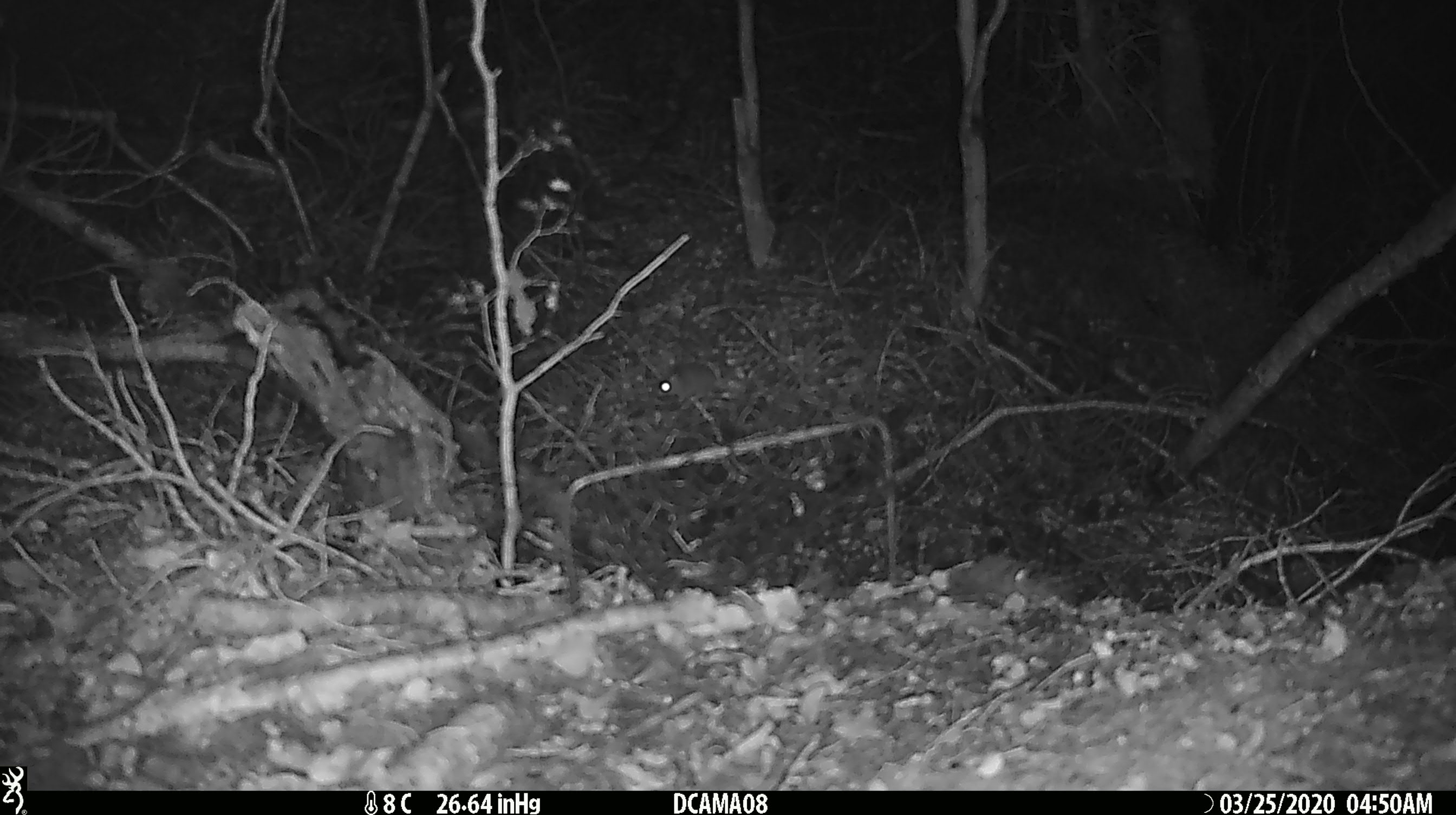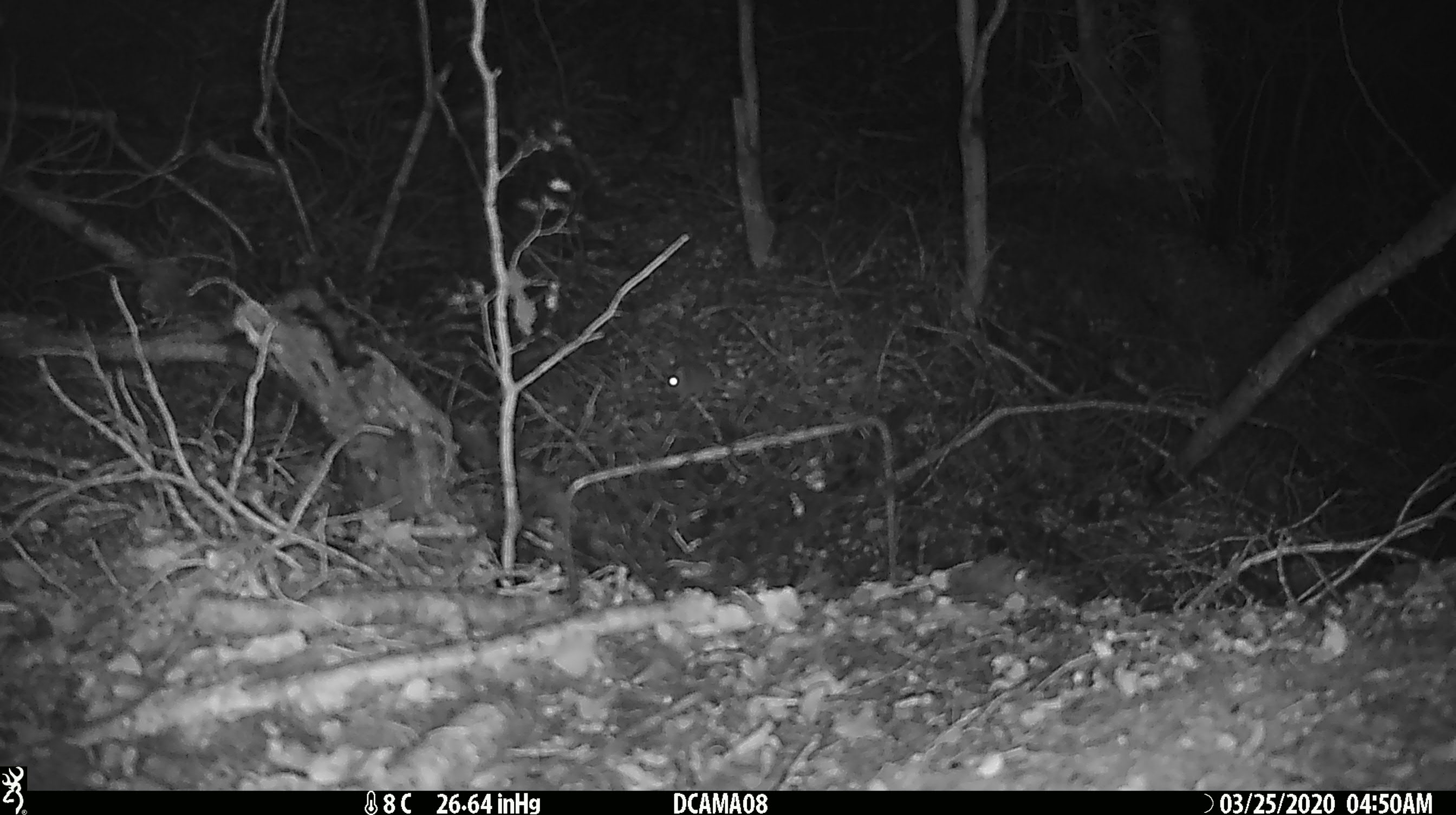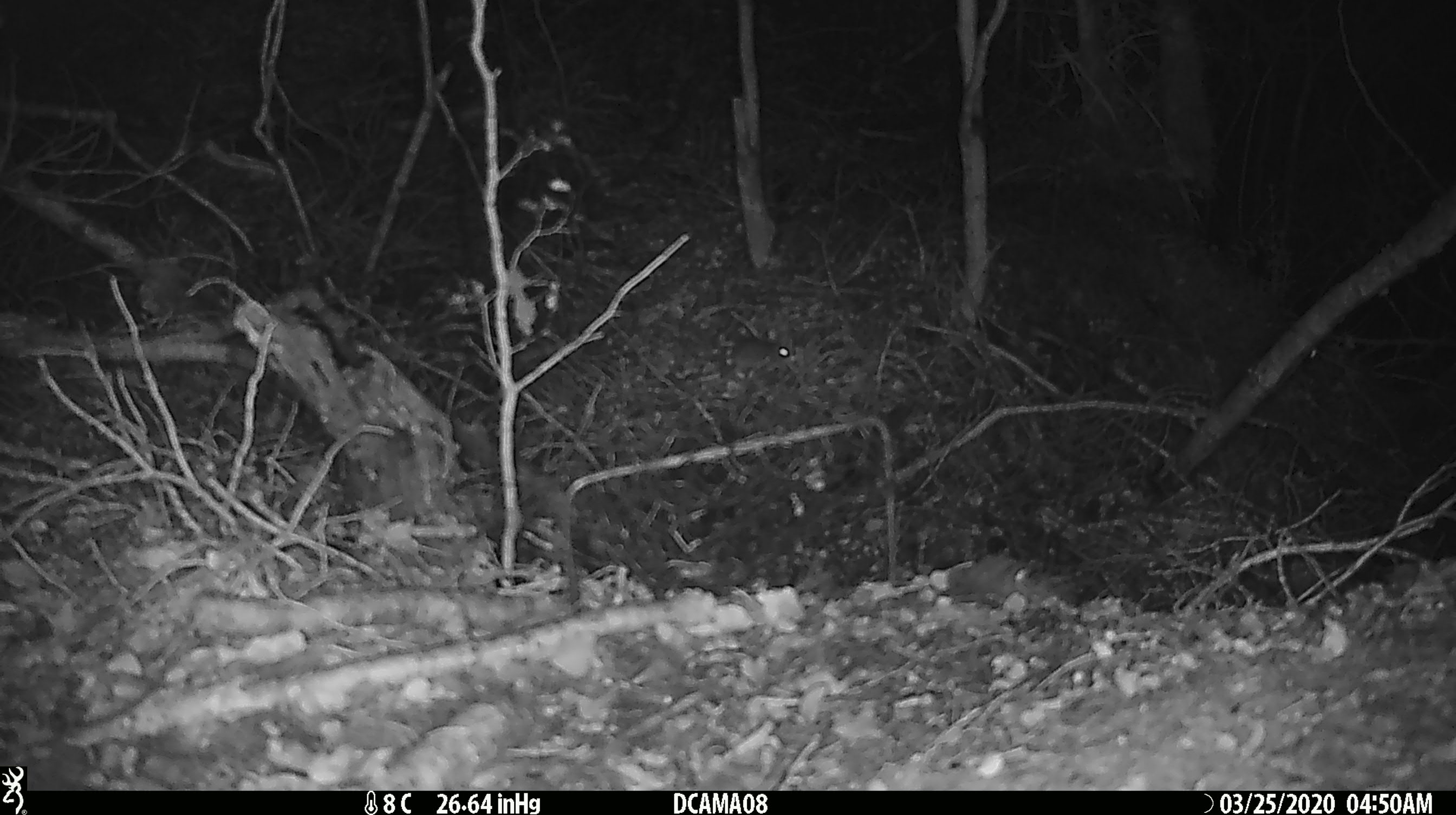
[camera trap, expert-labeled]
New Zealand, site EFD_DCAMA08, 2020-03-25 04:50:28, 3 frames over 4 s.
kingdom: Animalia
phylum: Chordata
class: Mammalia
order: Rodentia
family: Muridae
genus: Mus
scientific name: Mus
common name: mouse